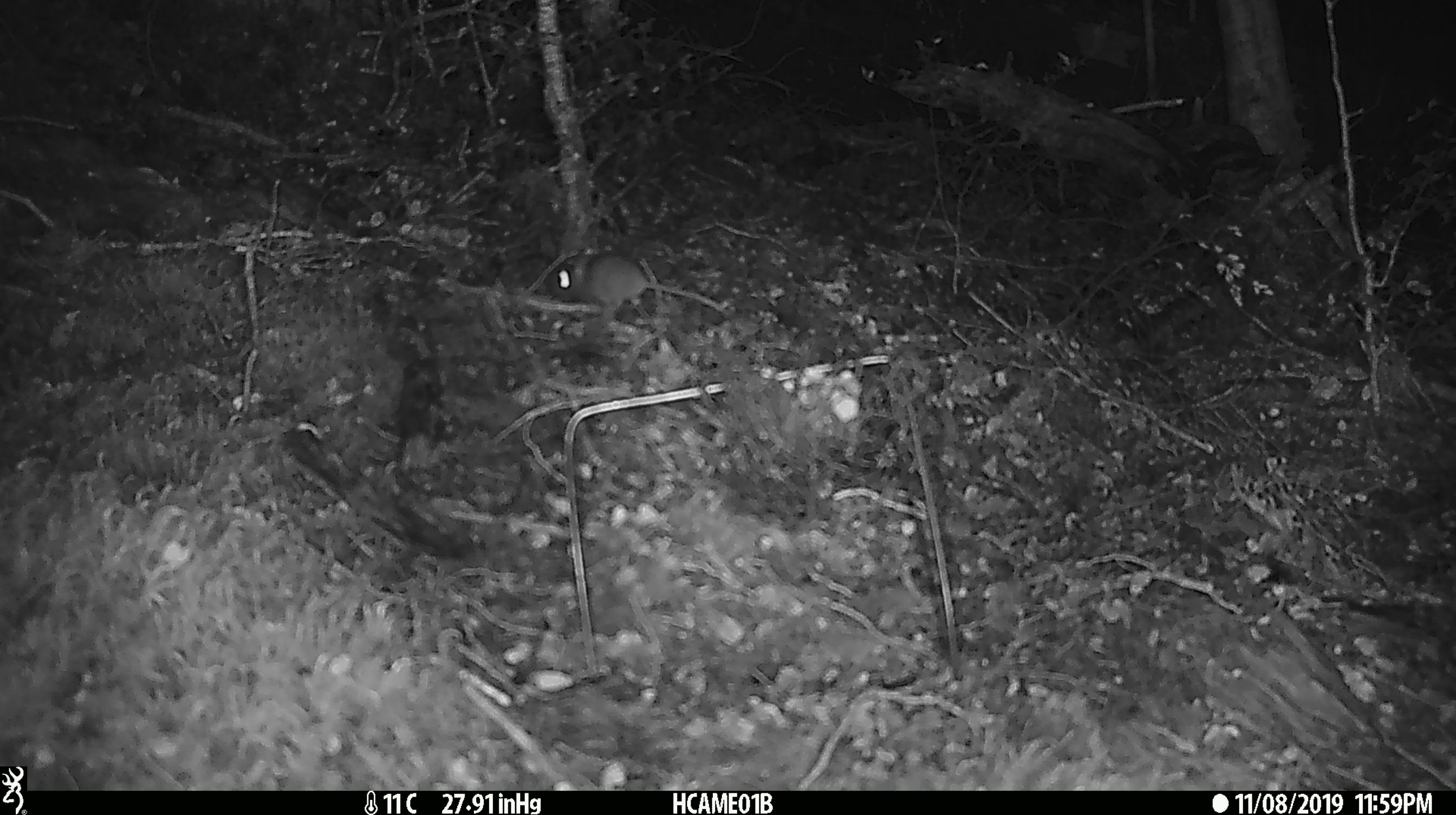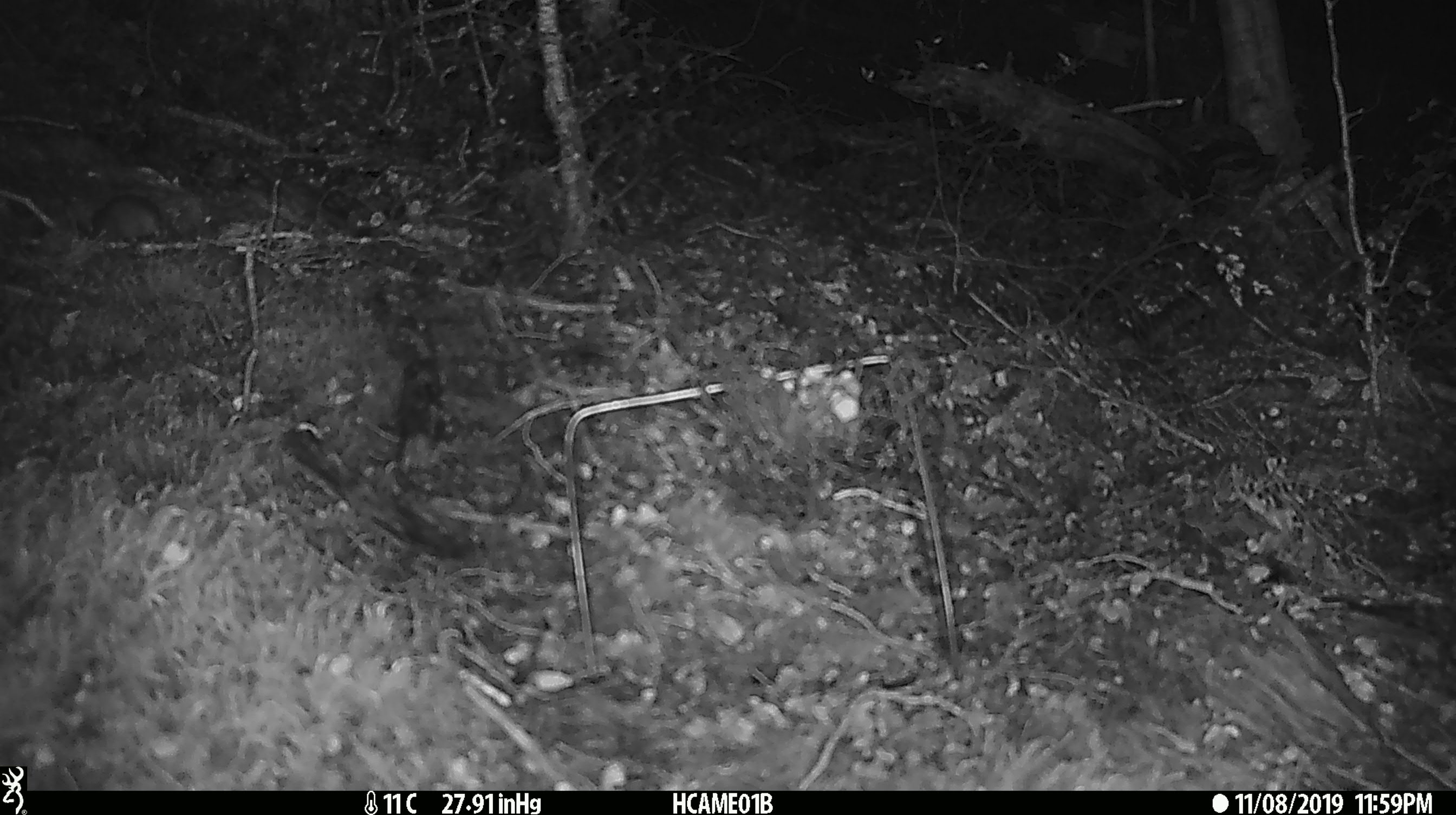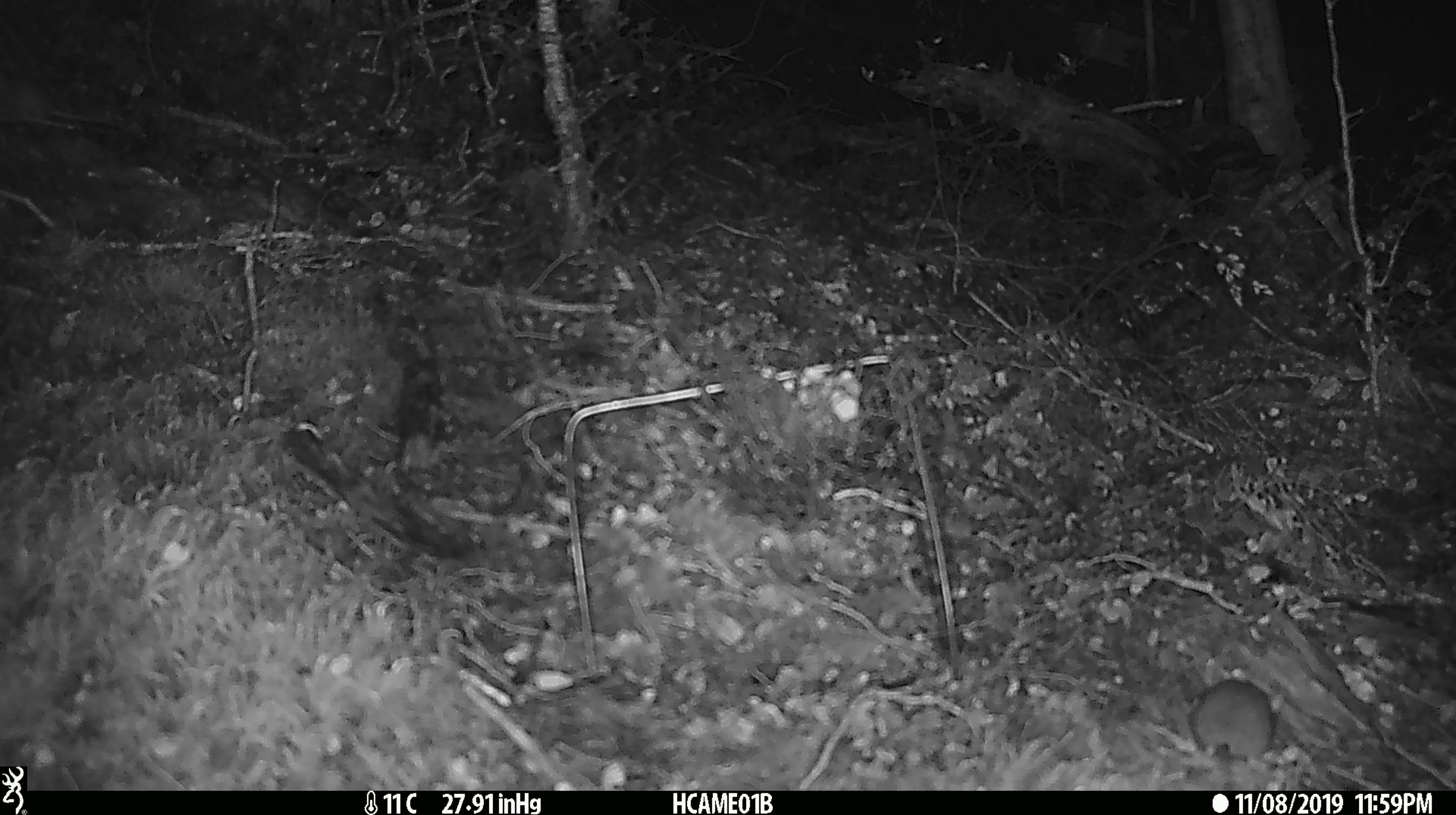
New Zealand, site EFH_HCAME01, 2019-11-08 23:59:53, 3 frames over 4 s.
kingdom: Animalia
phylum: Chordata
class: Mammalia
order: Rodentia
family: Muridae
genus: Mus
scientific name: Mus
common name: mouse